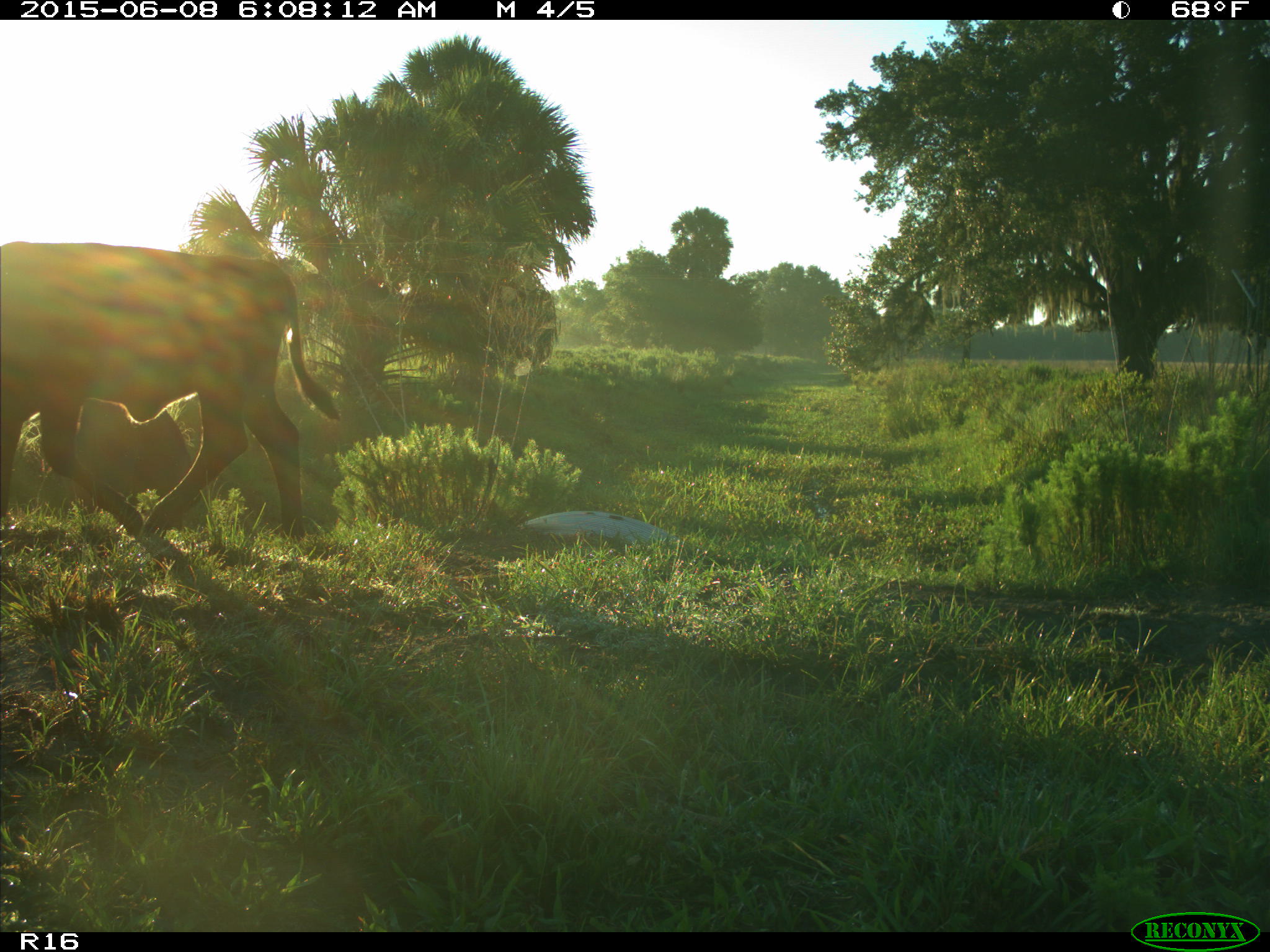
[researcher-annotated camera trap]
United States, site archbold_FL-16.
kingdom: Animalia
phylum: Chordata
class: Mammalia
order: Artiodactyla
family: Bovidae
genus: Bos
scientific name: Bos taurus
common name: domestic cow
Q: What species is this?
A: Bos taurus (domestic cow).